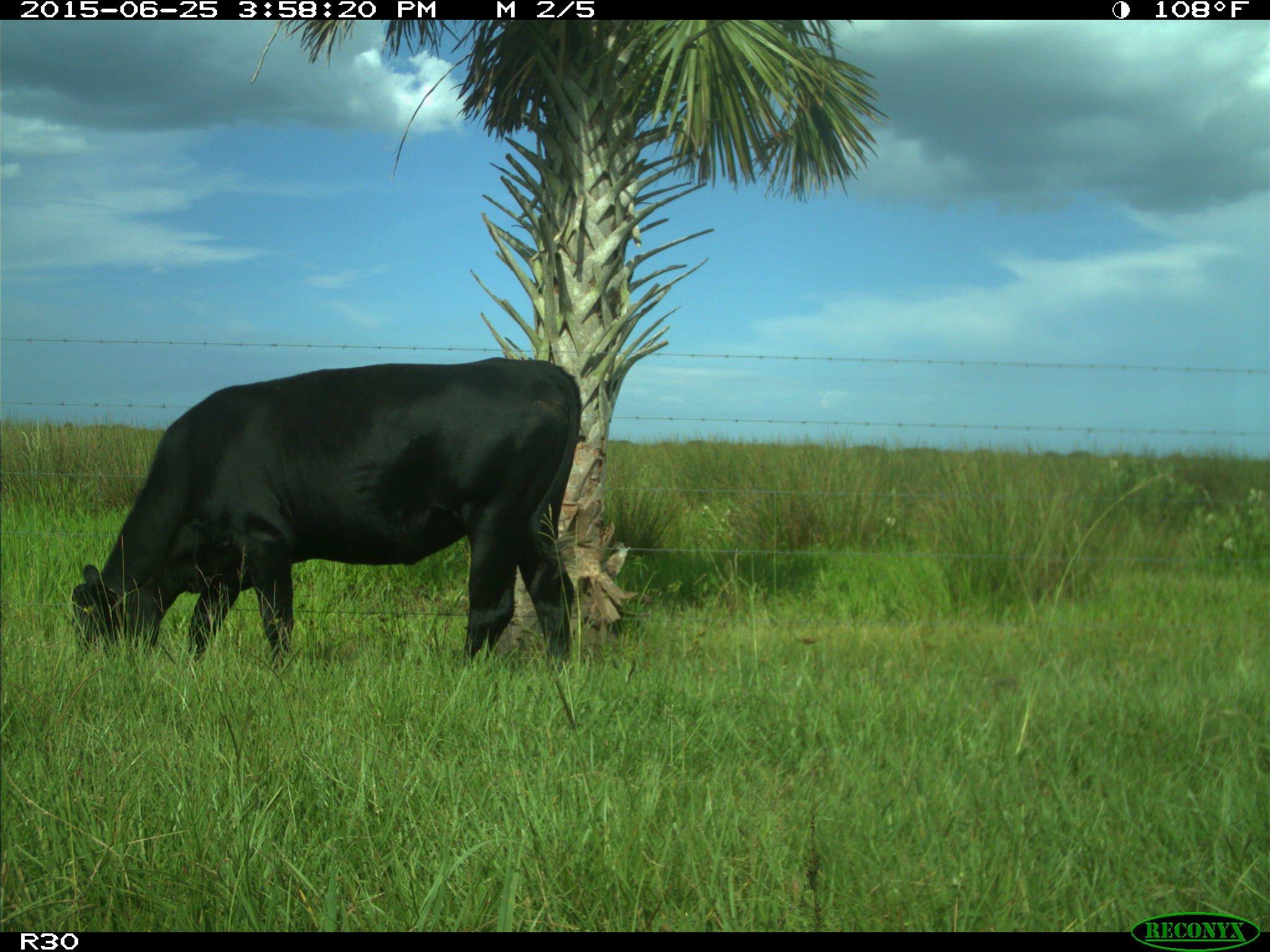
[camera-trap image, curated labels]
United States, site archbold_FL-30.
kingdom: Animalia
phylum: Chordata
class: Mammalia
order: Artiodactyla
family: Bovidae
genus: Bos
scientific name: Bos taurus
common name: domestic cow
Bos taurus (domestic cow).